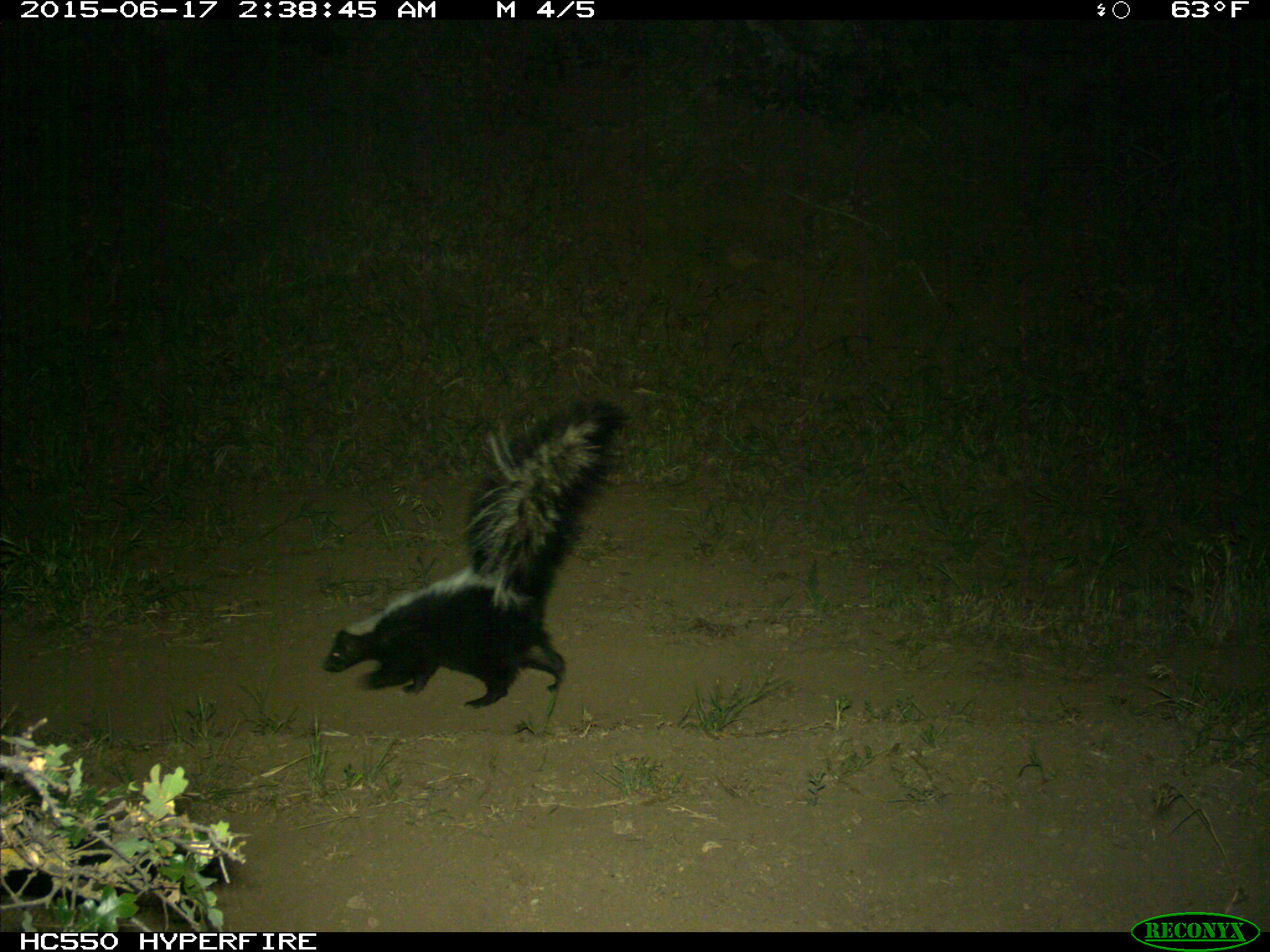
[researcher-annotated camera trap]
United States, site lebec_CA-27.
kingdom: Animalia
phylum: Chordata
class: Mammalia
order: Carnivora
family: Mephitidae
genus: Mephitis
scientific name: Mephitis mephitis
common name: striped skunk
Mephitis mephitis (striped skunk).